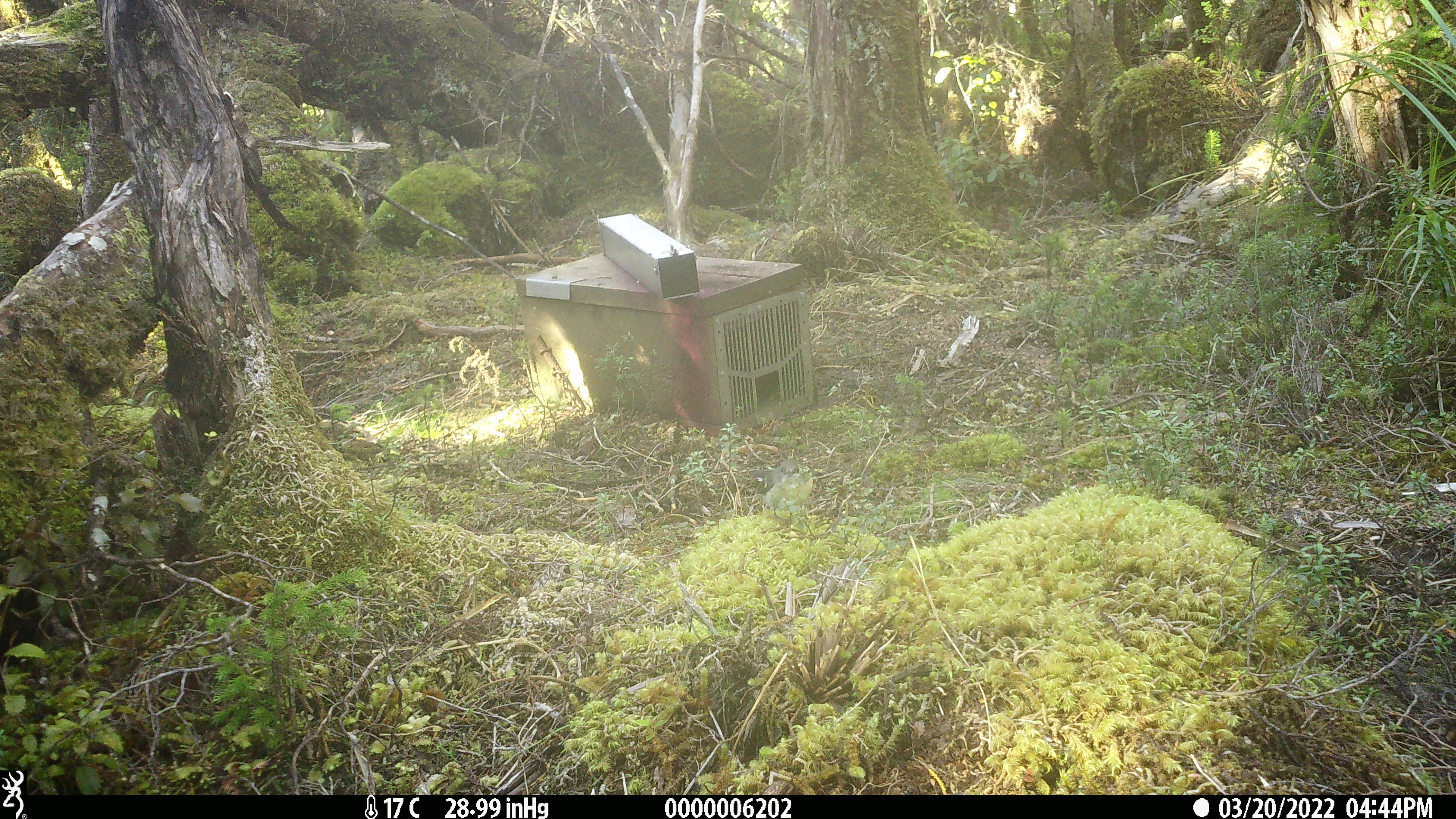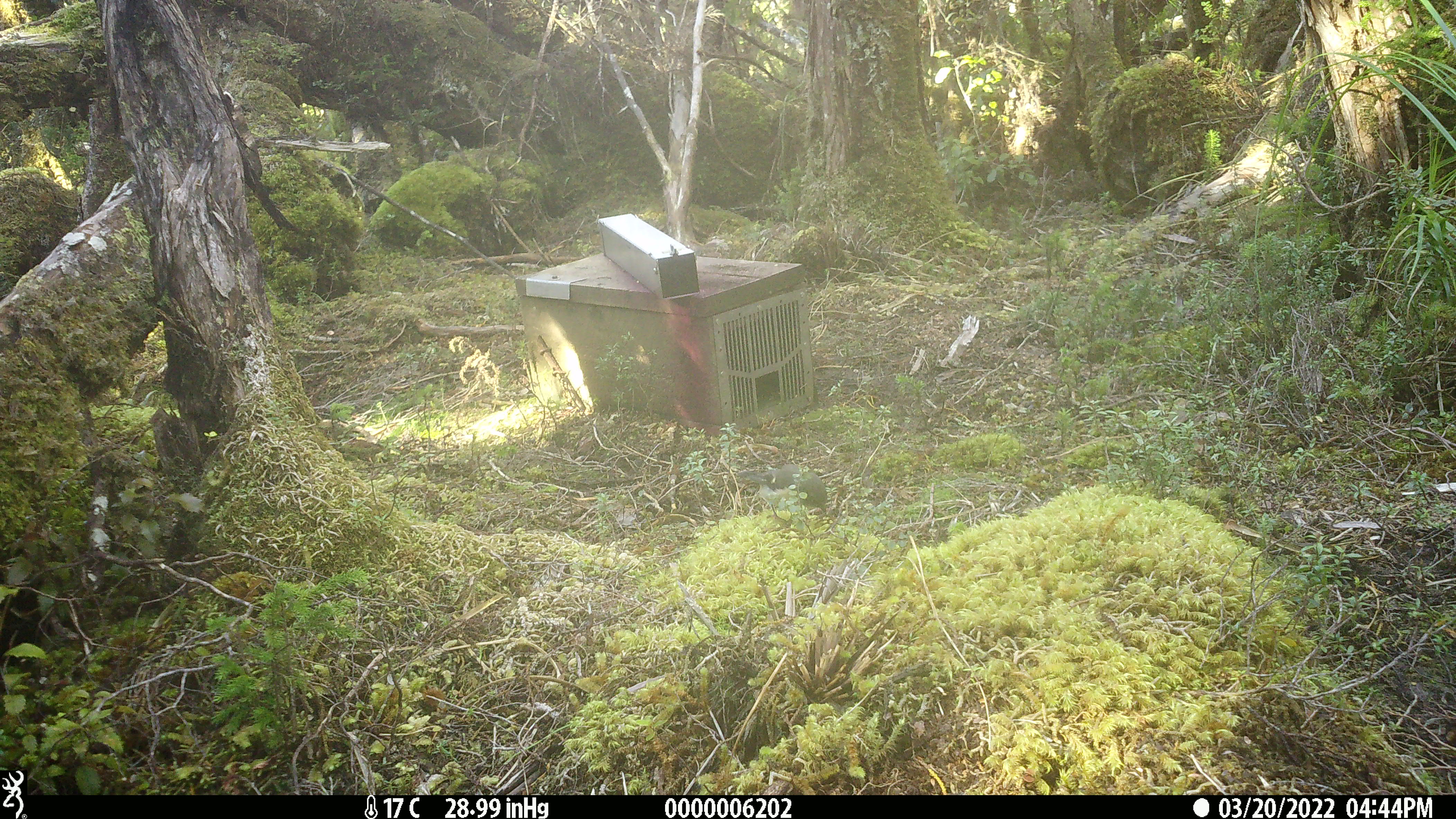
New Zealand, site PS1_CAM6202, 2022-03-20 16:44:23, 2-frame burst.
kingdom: Animalia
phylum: Chordata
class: Aves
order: Passeriformes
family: Petroicidae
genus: Petroica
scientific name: Petroica macrocephala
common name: tomtit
Tomtit (Petroica macrocephala).